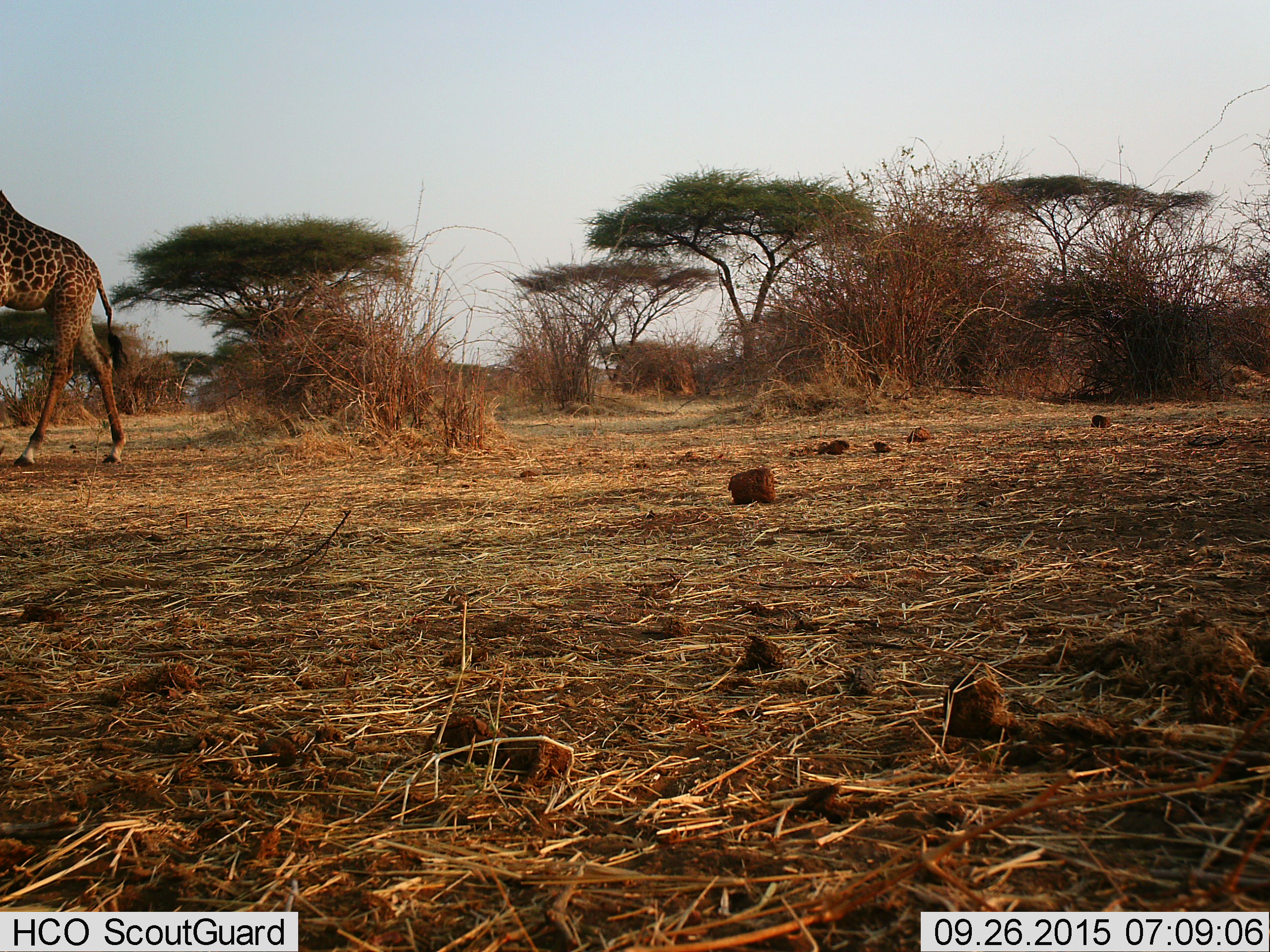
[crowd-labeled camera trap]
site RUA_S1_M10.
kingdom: Animalia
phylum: Chordata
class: Mammalia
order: Artiodactyla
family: Giraffidae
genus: Giraffa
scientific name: Giraffa camelopardalis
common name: giraffe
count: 1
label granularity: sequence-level